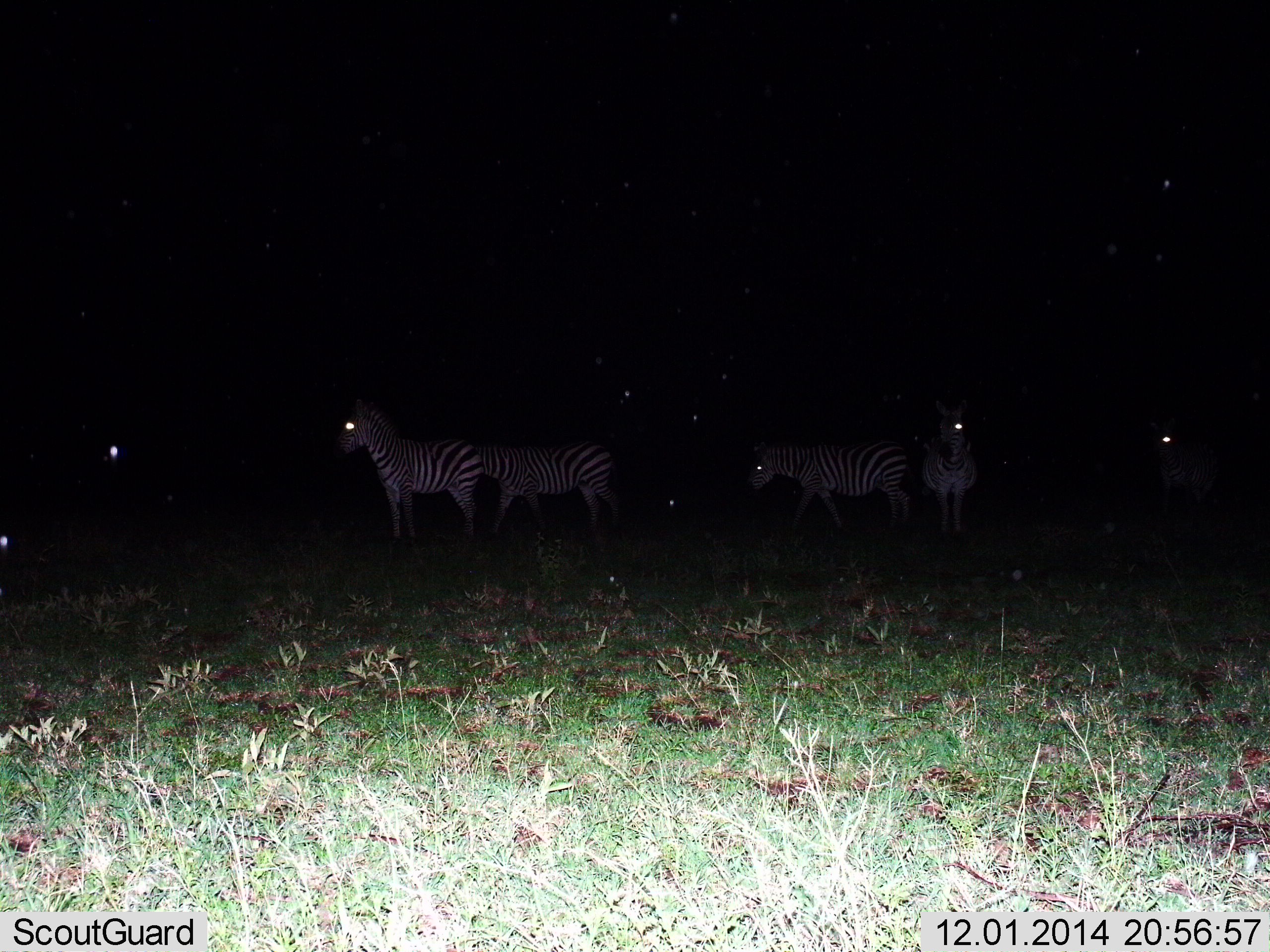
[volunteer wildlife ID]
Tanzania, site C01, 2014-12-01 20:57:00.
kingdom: Animalia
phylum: Chordata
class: Mammalia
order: Perissodactyla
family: Equidae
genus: Equus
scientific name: Equus quagga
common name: plains zebra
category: zebra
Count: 8.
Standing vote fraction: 100%.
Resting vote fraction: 10%.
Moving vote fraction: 10%.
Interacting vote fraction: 10%.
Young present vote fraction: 0%.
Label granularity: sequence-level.